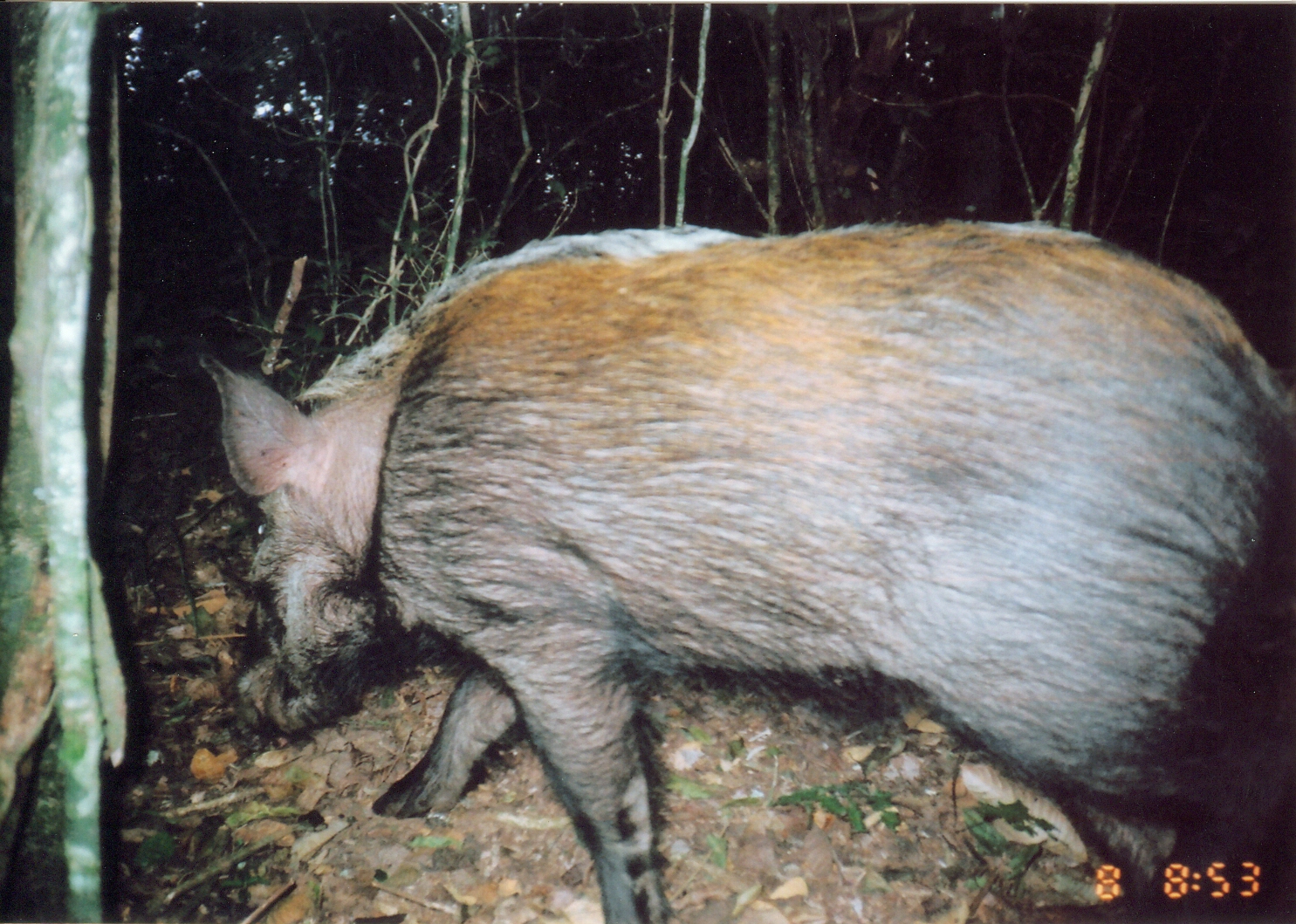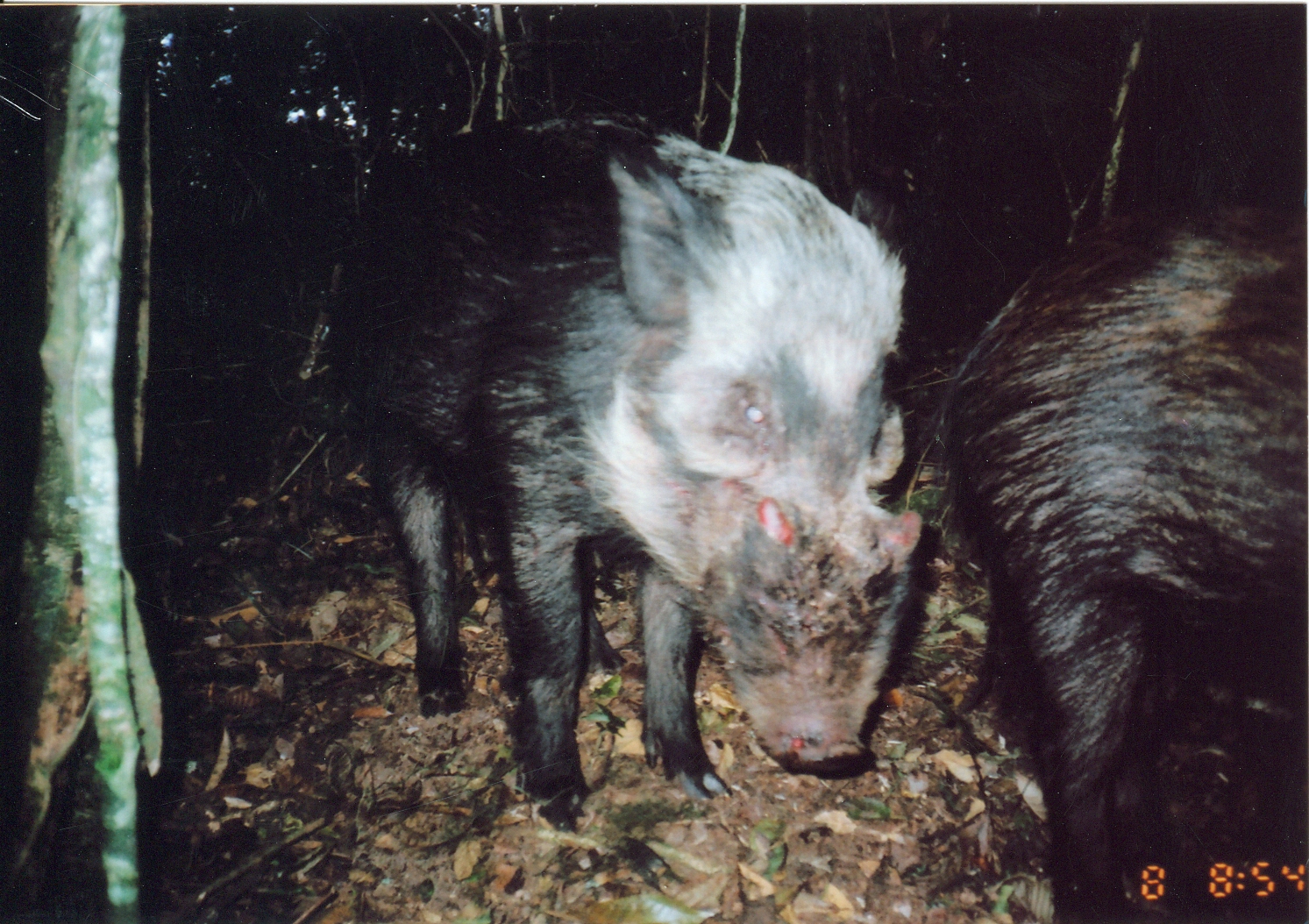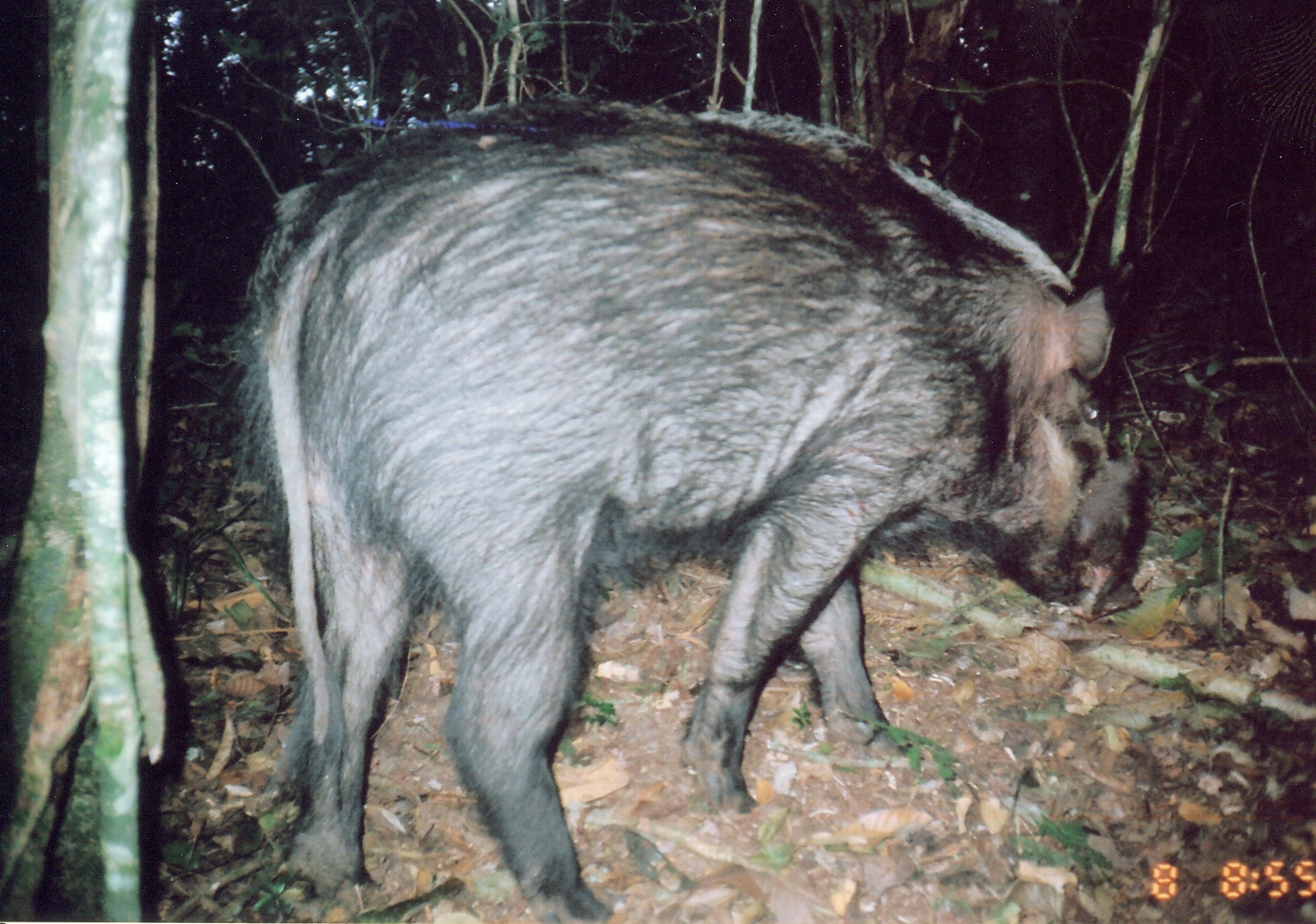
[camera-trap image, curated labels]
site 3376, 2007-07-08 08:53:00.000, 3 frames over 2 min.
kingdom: Animalia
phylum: Chordata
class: Mammalia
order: Artiodactyla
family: Suidae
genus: Potamochoerus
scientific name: Potamochoerus larvatus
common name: bushpig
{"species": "Potamochoerus larvatus (bushpig)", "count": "1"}